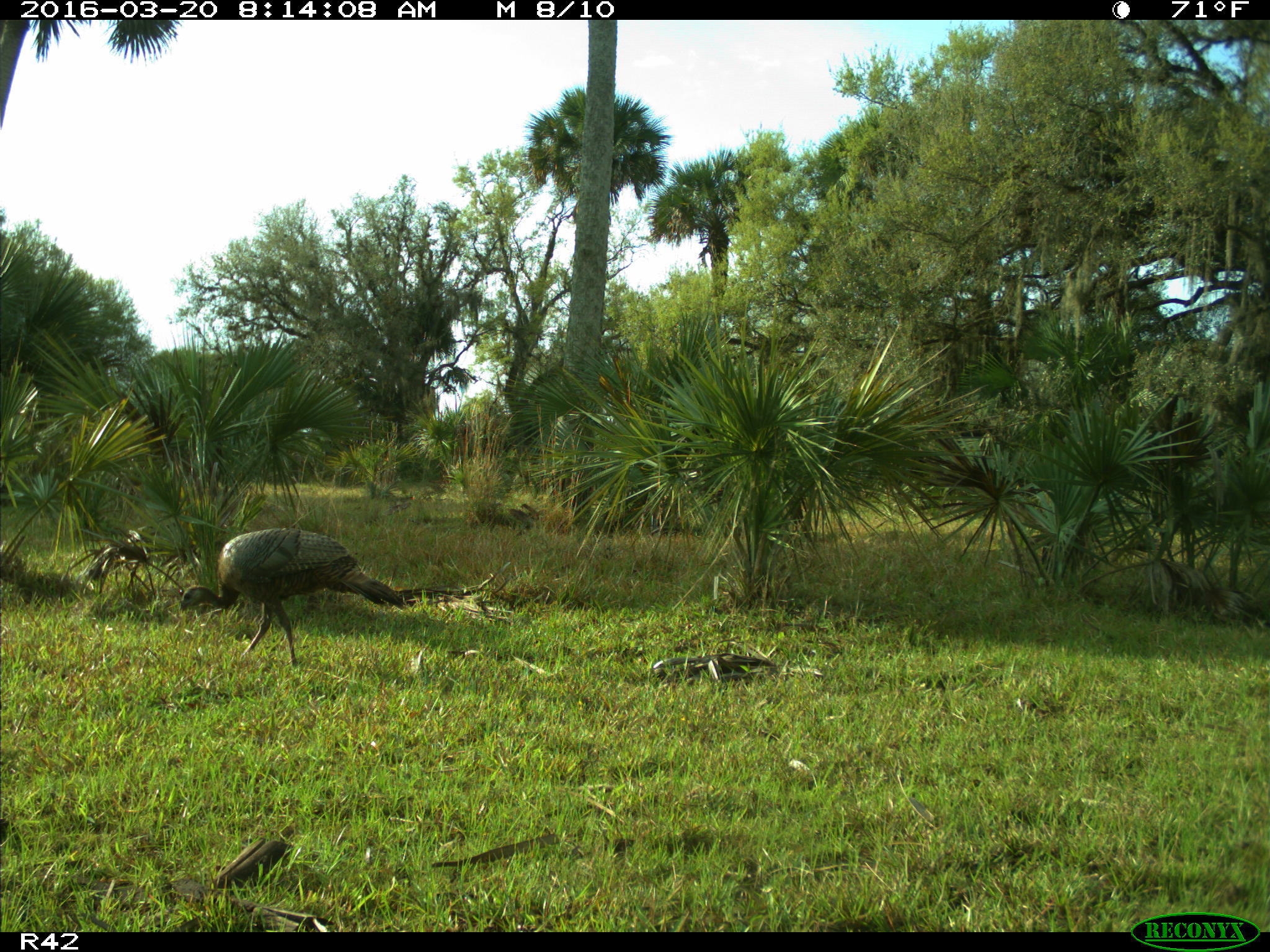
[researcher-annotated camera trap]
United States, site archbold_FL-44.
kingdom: Animalia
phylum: Chordata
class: Aves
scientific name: Aves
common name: birds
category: unidentified bird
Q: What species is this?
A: Unidentified bird (birds) (Aves).